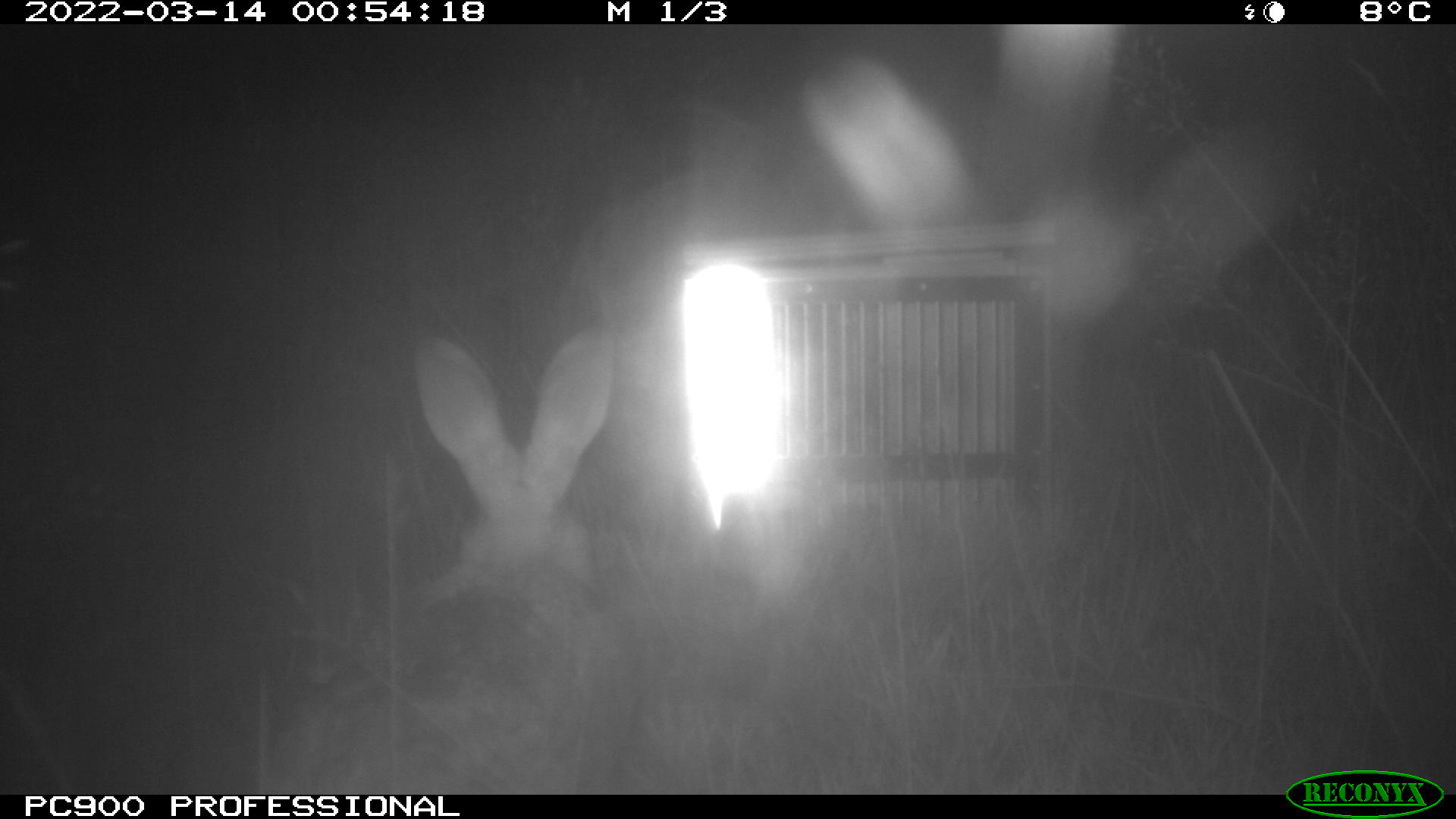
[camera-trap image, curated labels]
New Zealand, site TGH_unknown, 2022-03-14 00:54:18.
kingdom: Animalia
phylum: Chordata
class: Mammalia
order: Lagomorpha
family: Leporidae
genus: Oryctolagus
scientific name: Oryctolagus cuniculus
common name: european rabbit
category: rabbit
Rabbit (european rabbit) (Oryctolagus cuniculus).